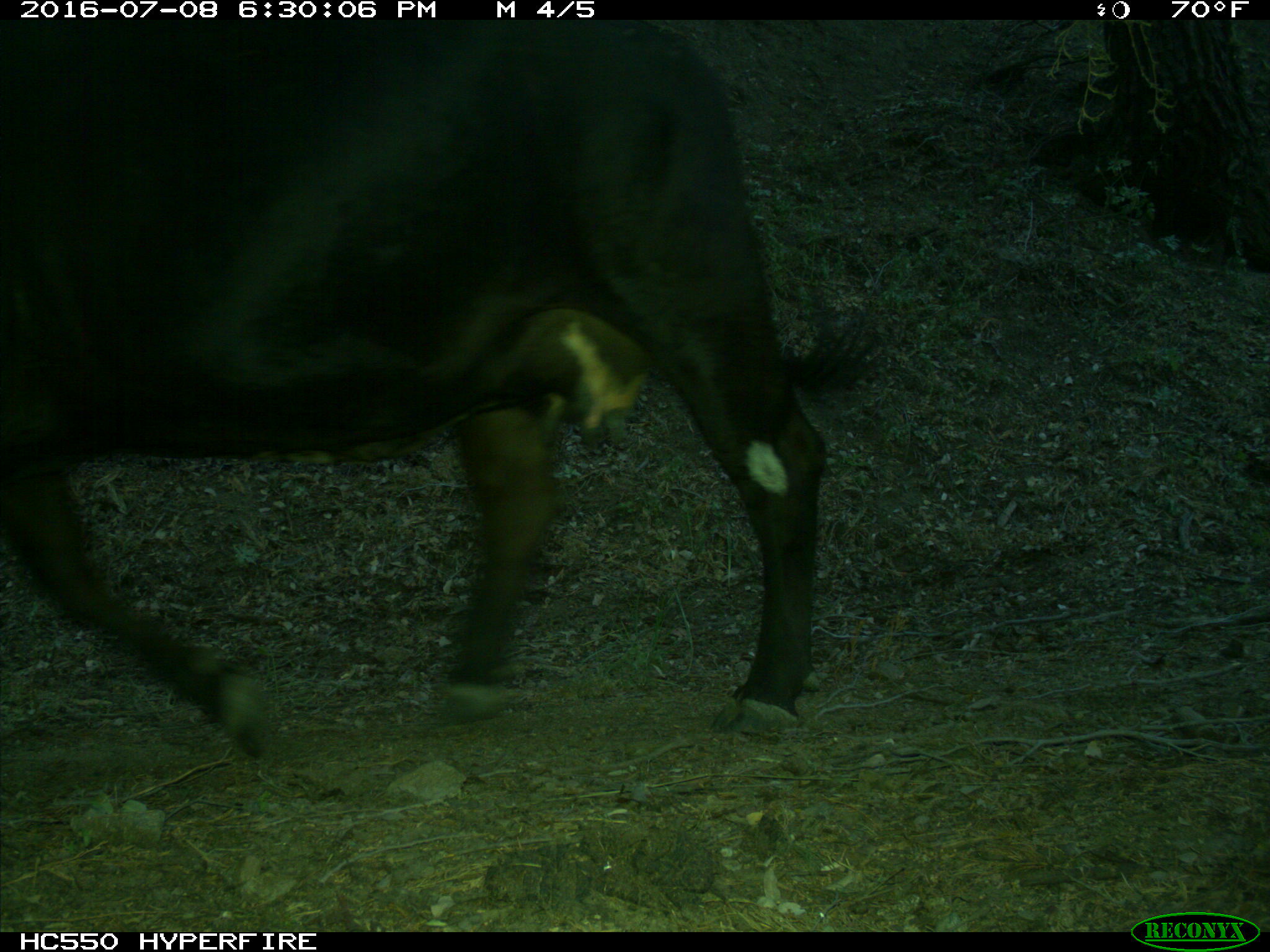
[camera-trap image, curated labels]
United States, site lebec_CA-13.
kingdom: Animalia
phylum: Chordata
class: Mammalia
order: Artiodactyla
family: Bovidae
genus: Bos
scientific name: Bos taurus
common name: domestic cow